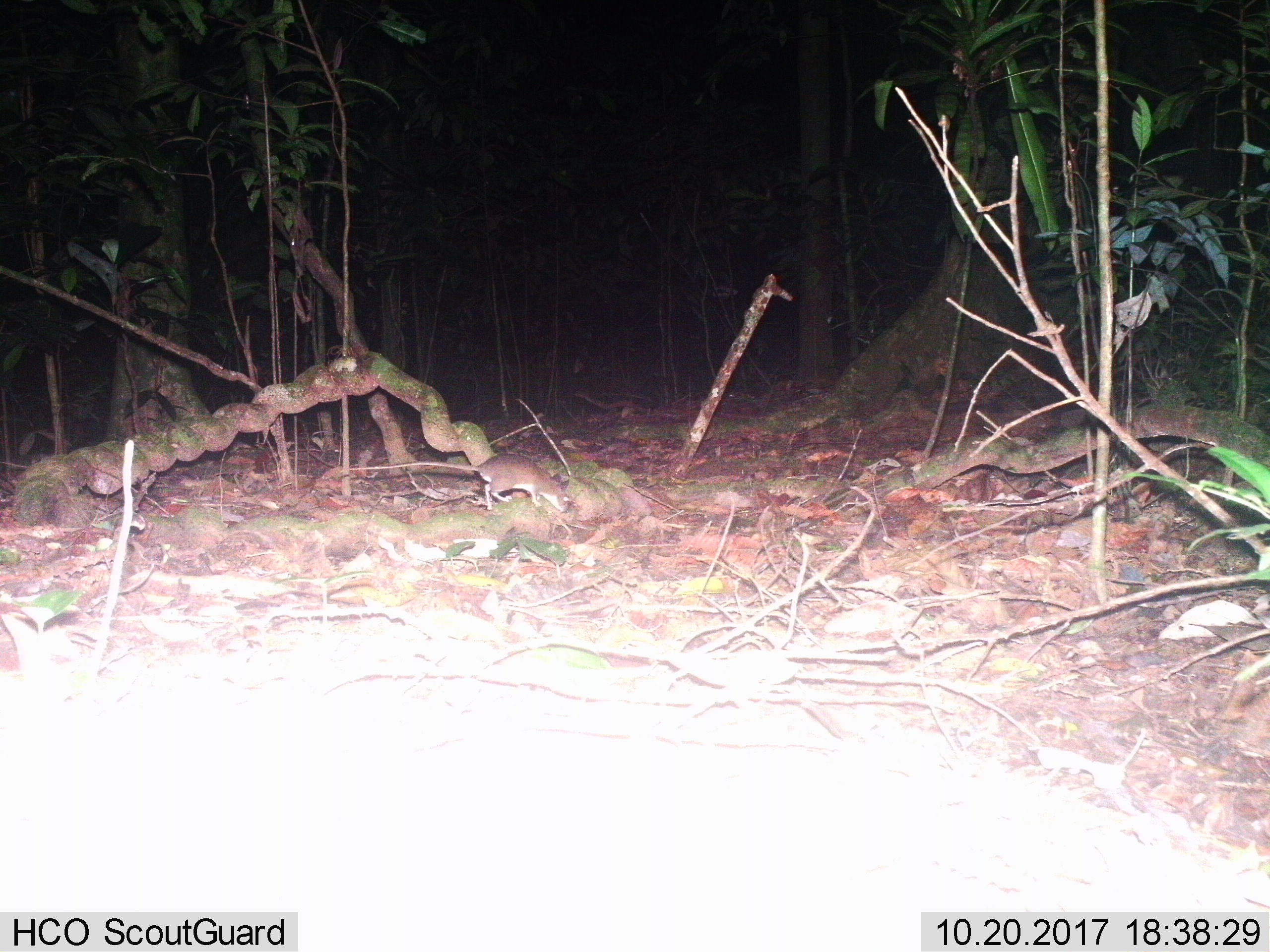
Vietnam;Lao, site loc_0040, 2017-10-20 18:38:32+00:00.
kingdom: Animalia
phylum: Chordata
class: Mammalia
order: Rodentia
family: Muridae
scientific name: Muridae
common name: old-world mice and rats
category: unidentified murid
Unidentified murid (old-world mice and rats) (Muridae). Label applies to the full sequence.